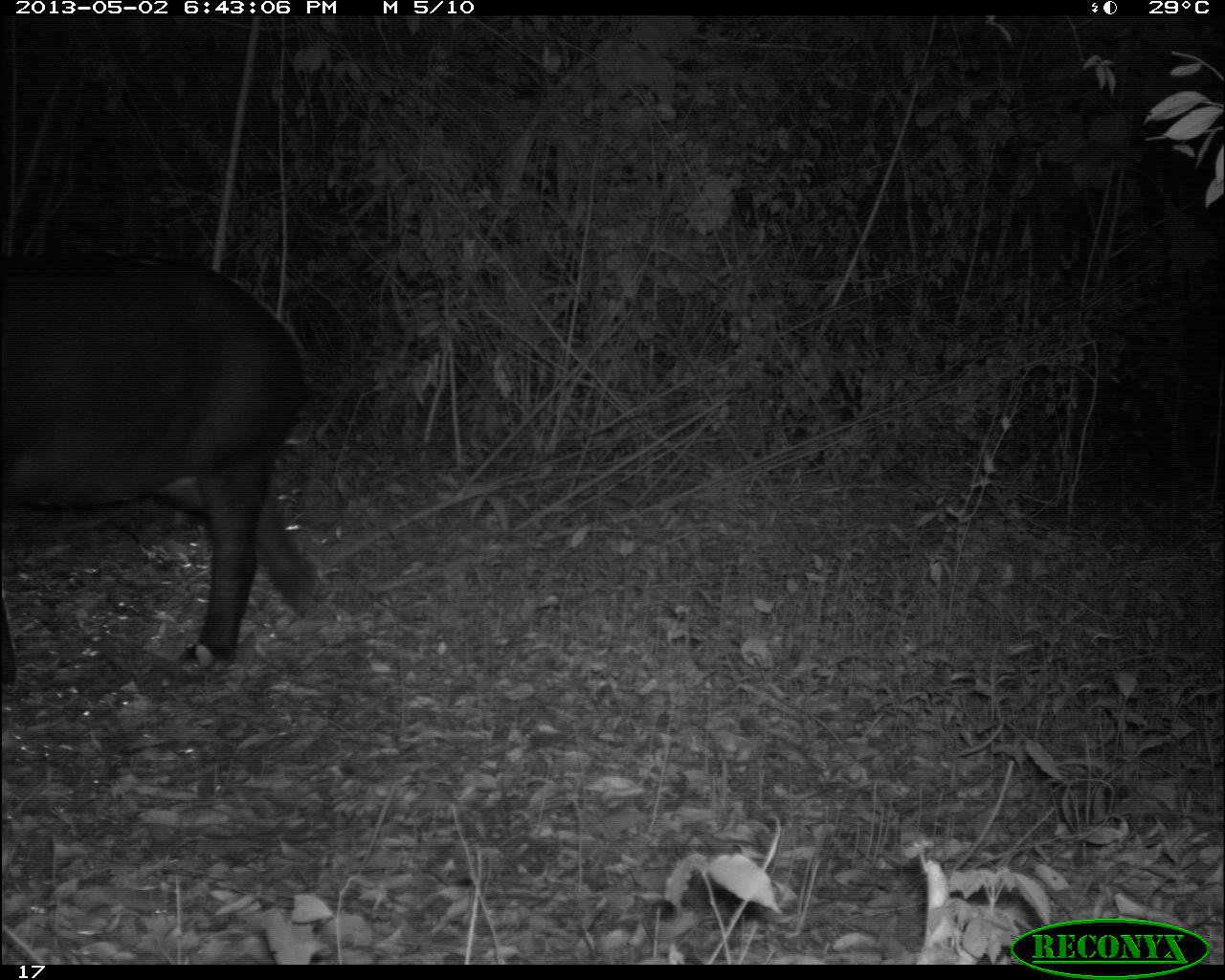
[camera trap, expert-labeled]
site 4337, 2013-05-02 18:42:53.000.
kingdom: Animalia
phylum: Chordata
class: Mammalia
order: Perissodactyla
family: Tapiridae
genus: Tapirus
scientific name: Tapirus bairdii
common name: baird's tapir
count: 1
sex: female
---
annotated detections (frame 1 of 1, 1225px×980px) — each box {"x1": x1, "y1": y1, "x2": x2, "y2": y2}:
tapirus bairdii: {"x1": 0, "y1": 255, "x2": 317, "y2": 686}